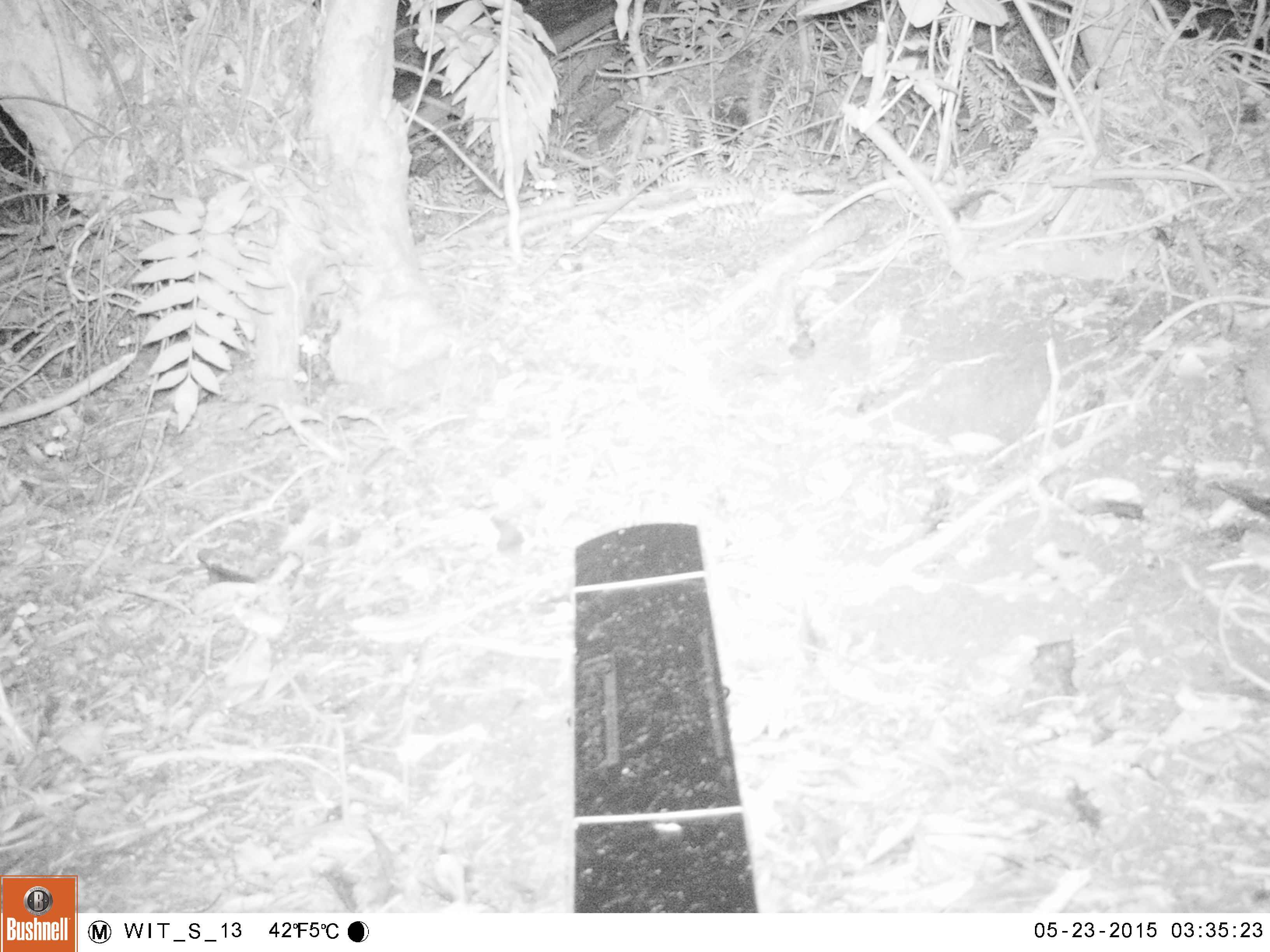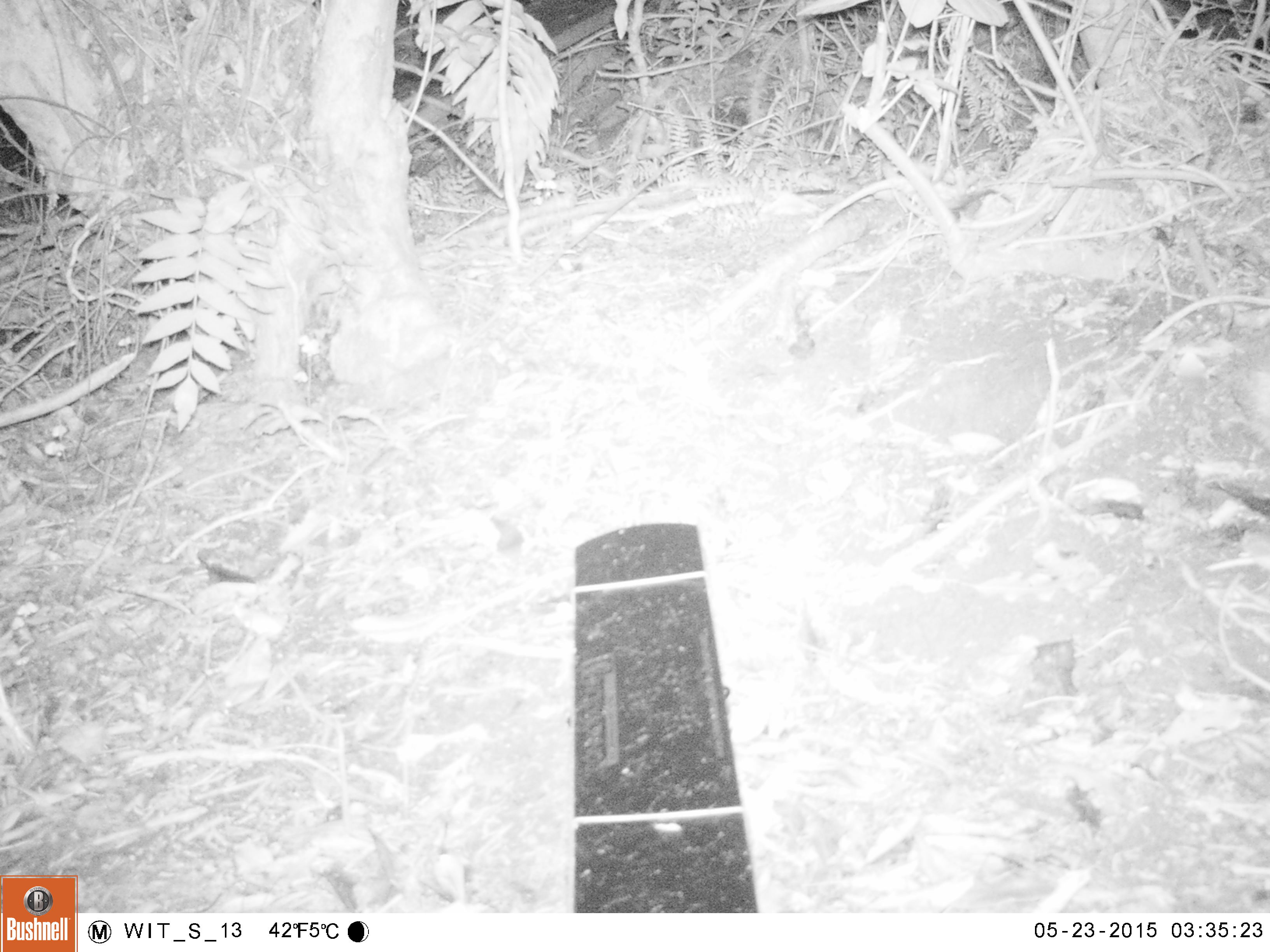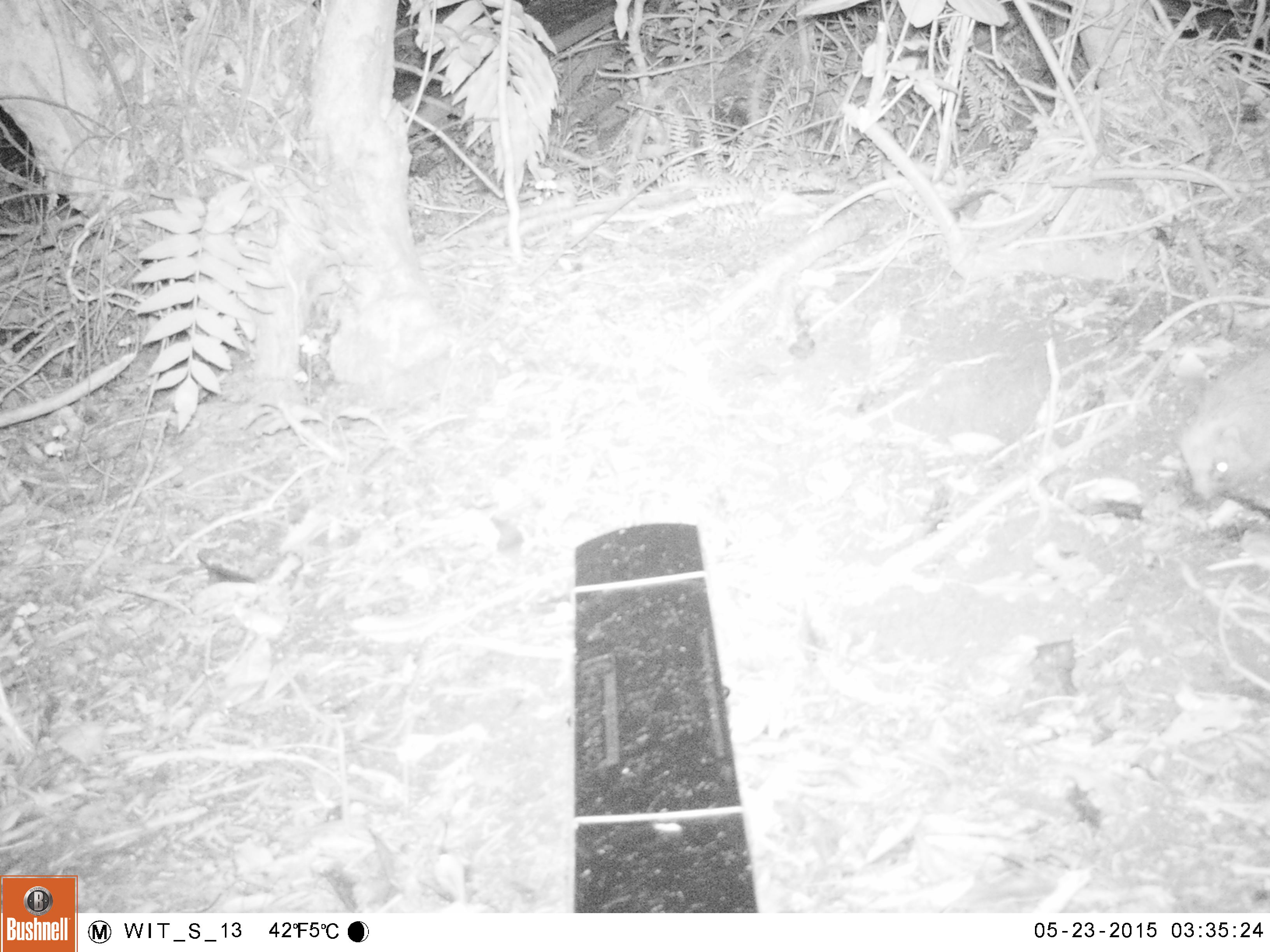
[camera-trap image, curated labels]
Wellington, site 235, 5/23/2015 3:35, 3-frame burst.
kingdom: Animalia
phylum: Chordata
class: Mammalia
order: Eulipotyphla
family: Erinaceidae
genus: Erinaceus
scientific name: Erinaceus europaeus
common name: hedgehog